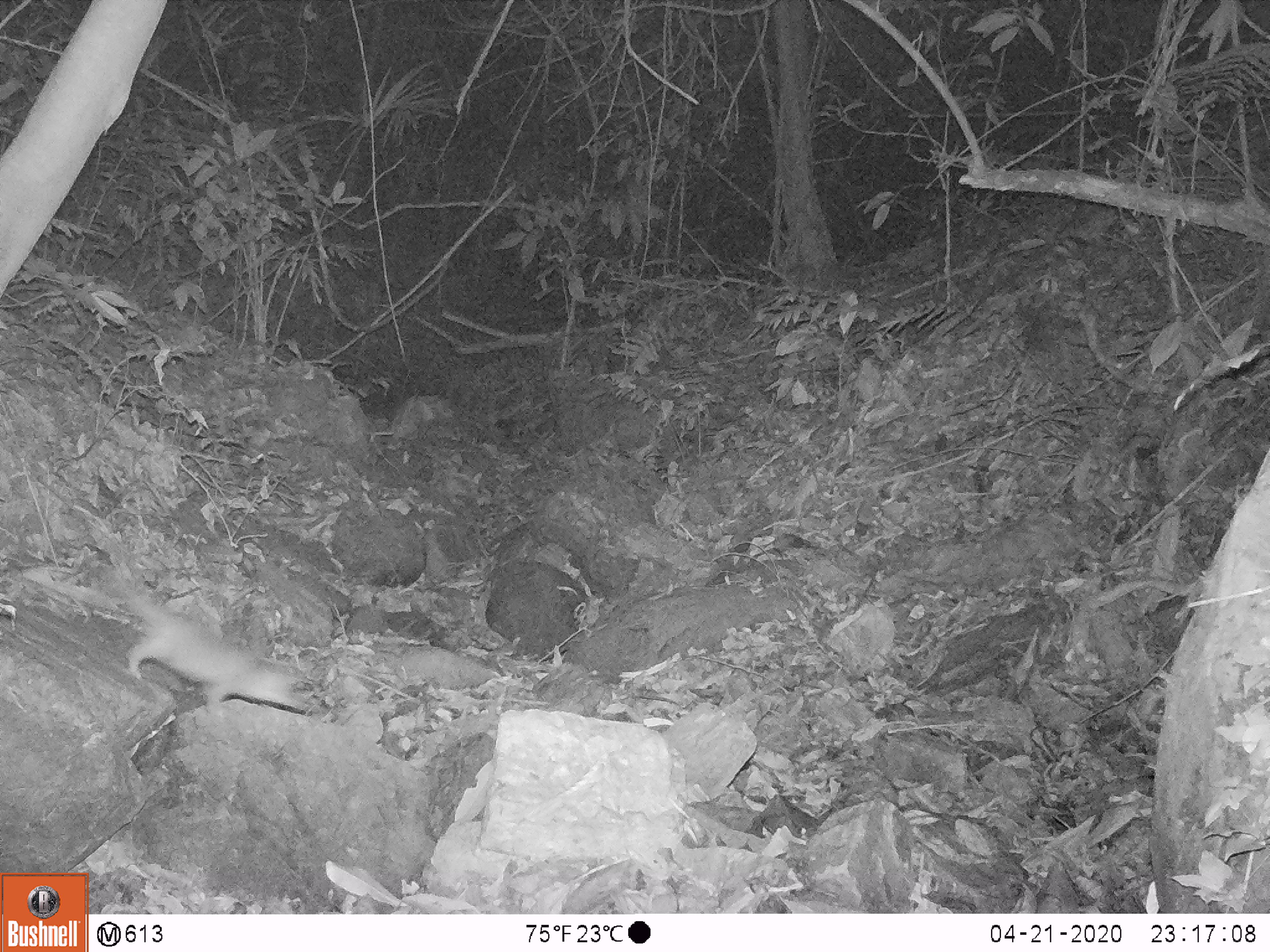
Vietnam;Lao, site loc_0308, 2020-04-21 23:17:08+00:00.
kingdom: Animalia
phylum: Chordata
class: Mammalia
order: Carnivora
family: Mustelidae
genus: Melogale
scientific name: Melogale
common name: ferret badger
Ferret badger (Melogale). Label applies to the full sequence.